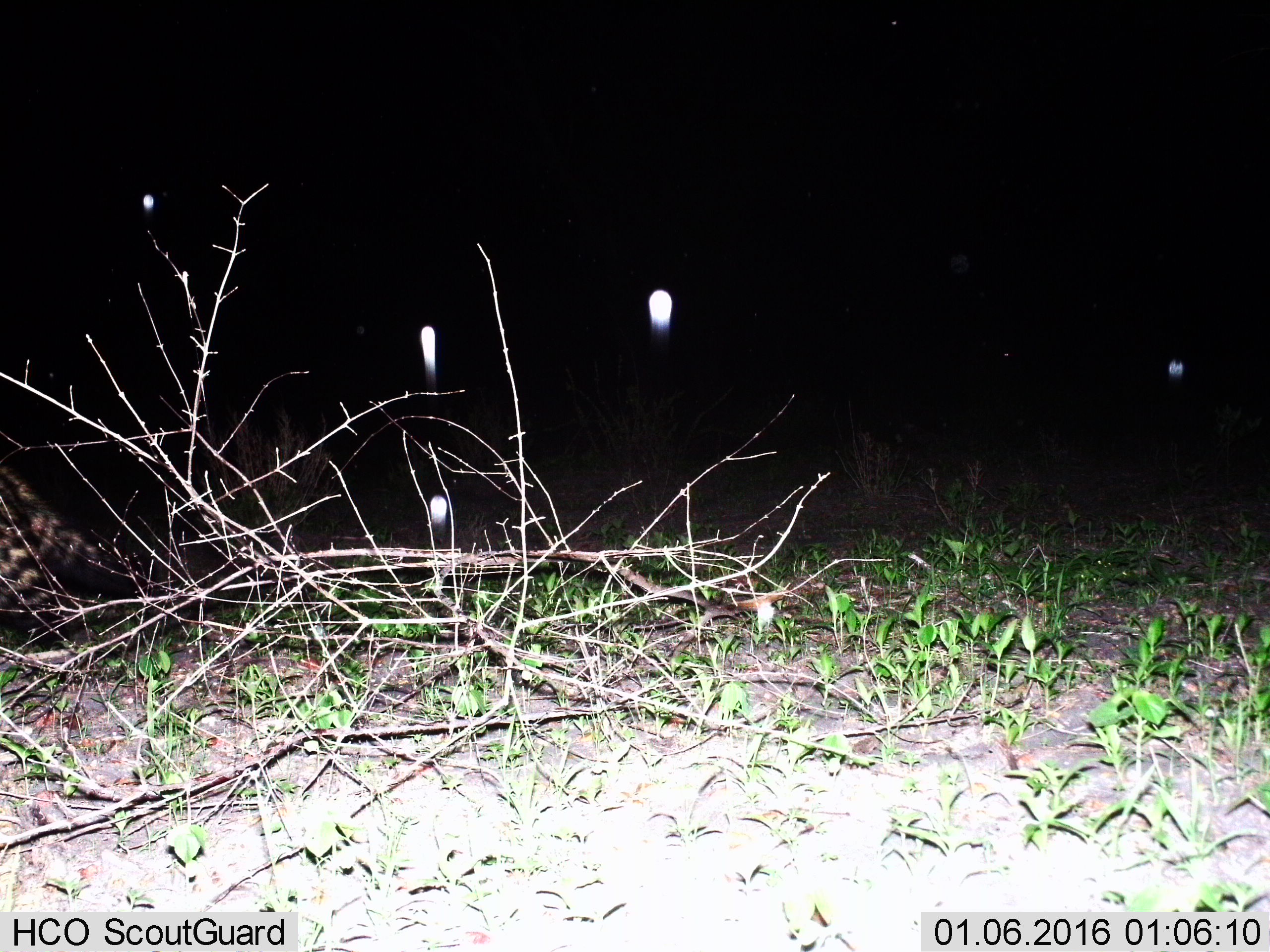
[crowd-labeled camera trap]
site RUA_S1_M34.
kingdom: Animalia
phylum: Chordata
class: Mammalia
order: Carnivora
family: Viverridae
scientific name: Viverridae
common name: civet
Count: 1.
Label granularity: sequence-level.